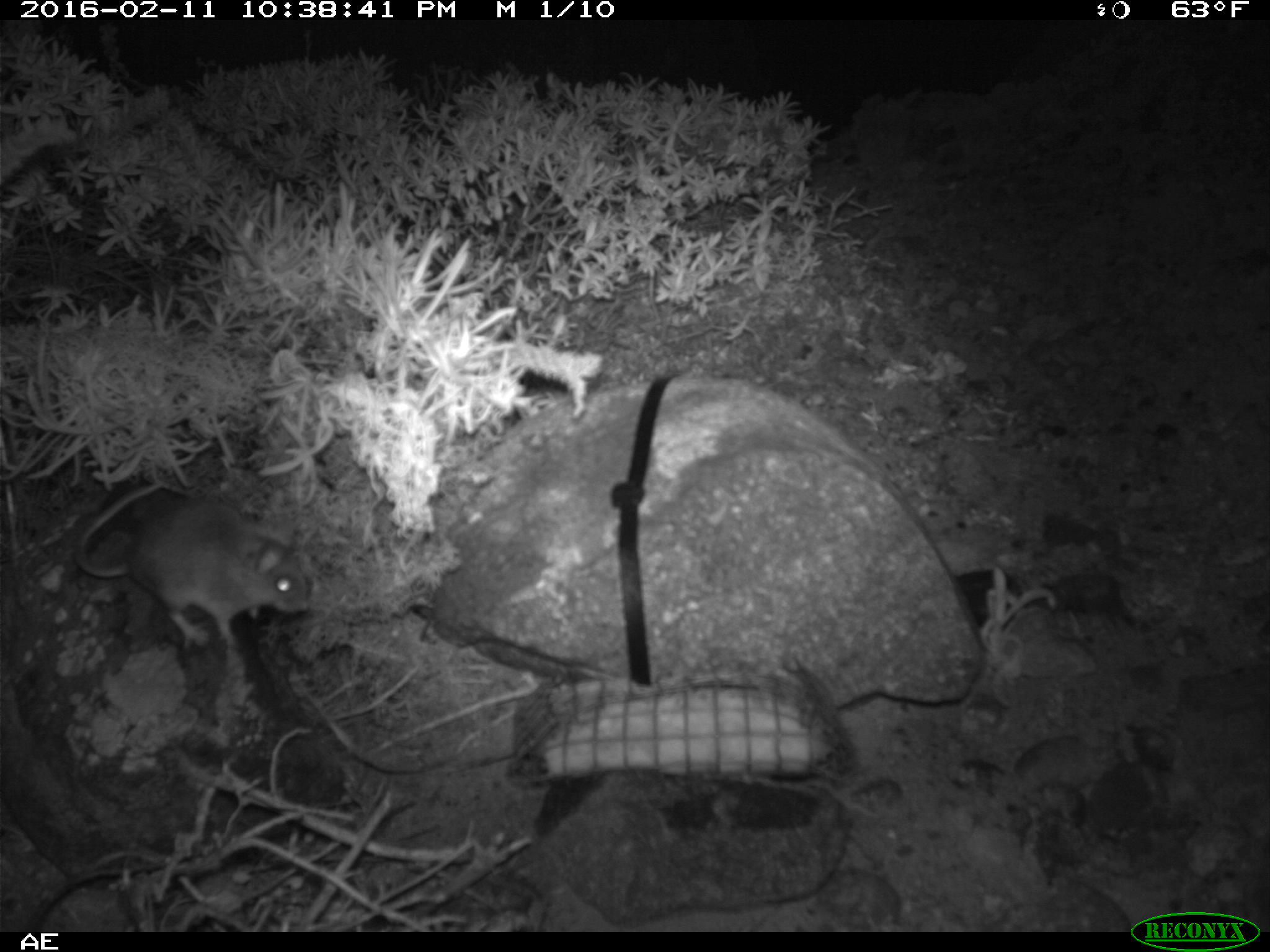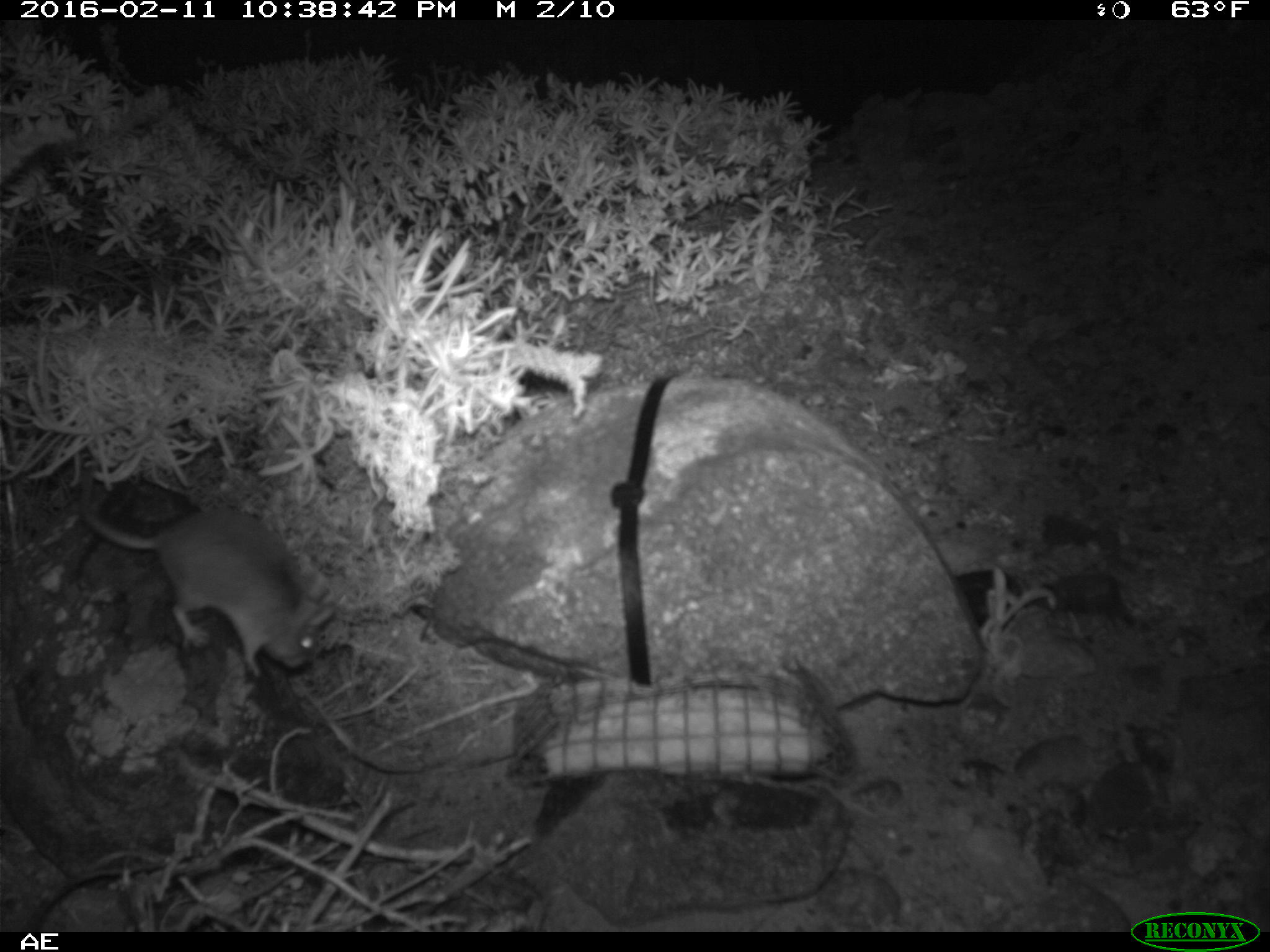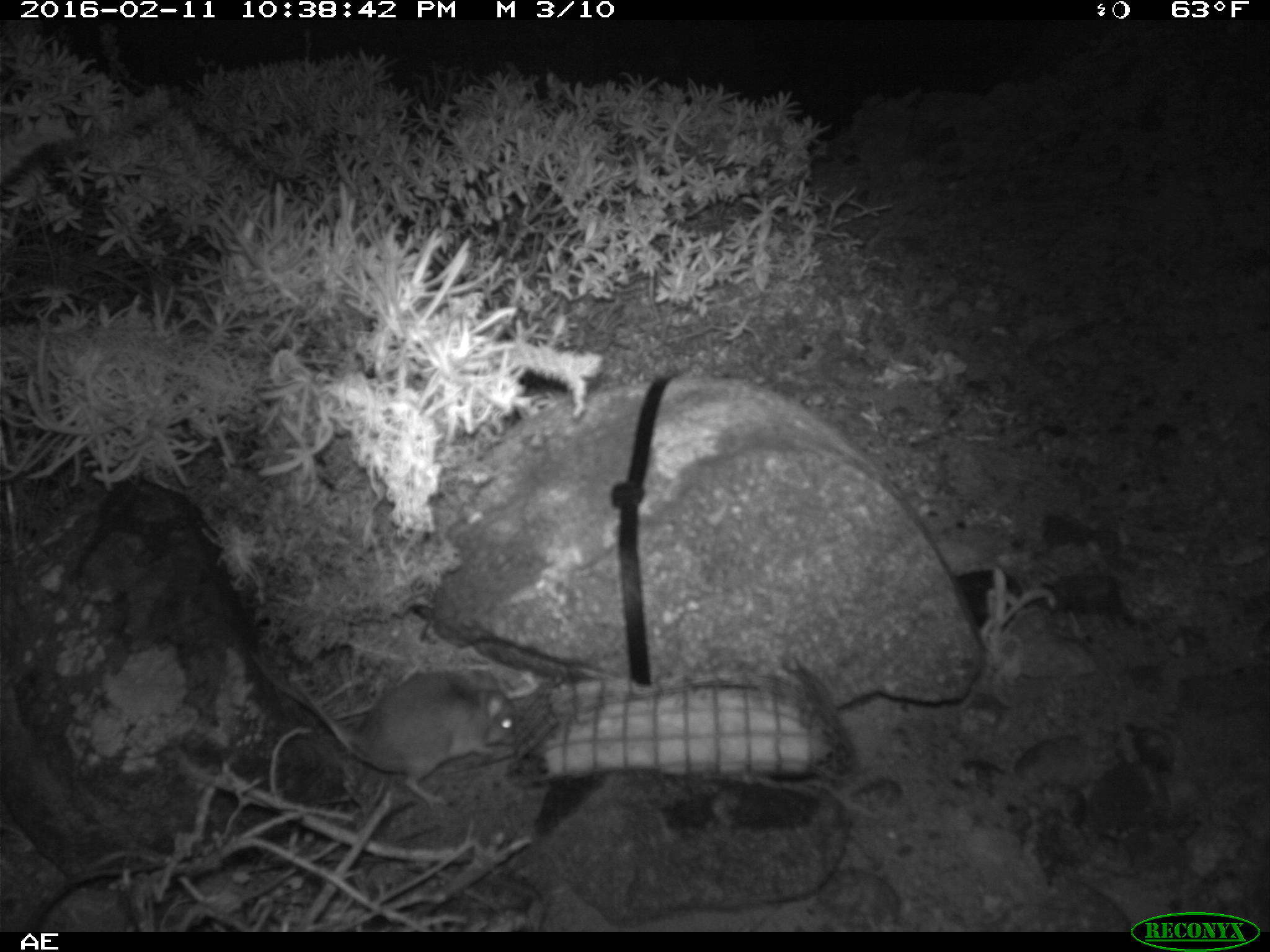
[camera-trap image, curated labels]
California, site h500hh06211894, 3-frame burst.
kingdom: Animalia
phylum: Chordata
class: Mammalia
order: Rodentia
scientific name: Rodentia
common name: rodent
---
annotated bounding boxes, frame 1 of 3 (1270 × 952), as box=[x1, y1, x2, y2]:
rodent: box=[74, 480, 308, 645]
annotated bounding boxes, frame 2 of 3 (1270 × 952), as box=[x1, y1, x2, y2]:
rodent: box=[79, 477, 335, 676]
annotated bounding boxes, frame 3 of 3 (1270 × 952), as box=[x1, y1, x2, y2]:
rodent: box=[255, 664, 520, 808]